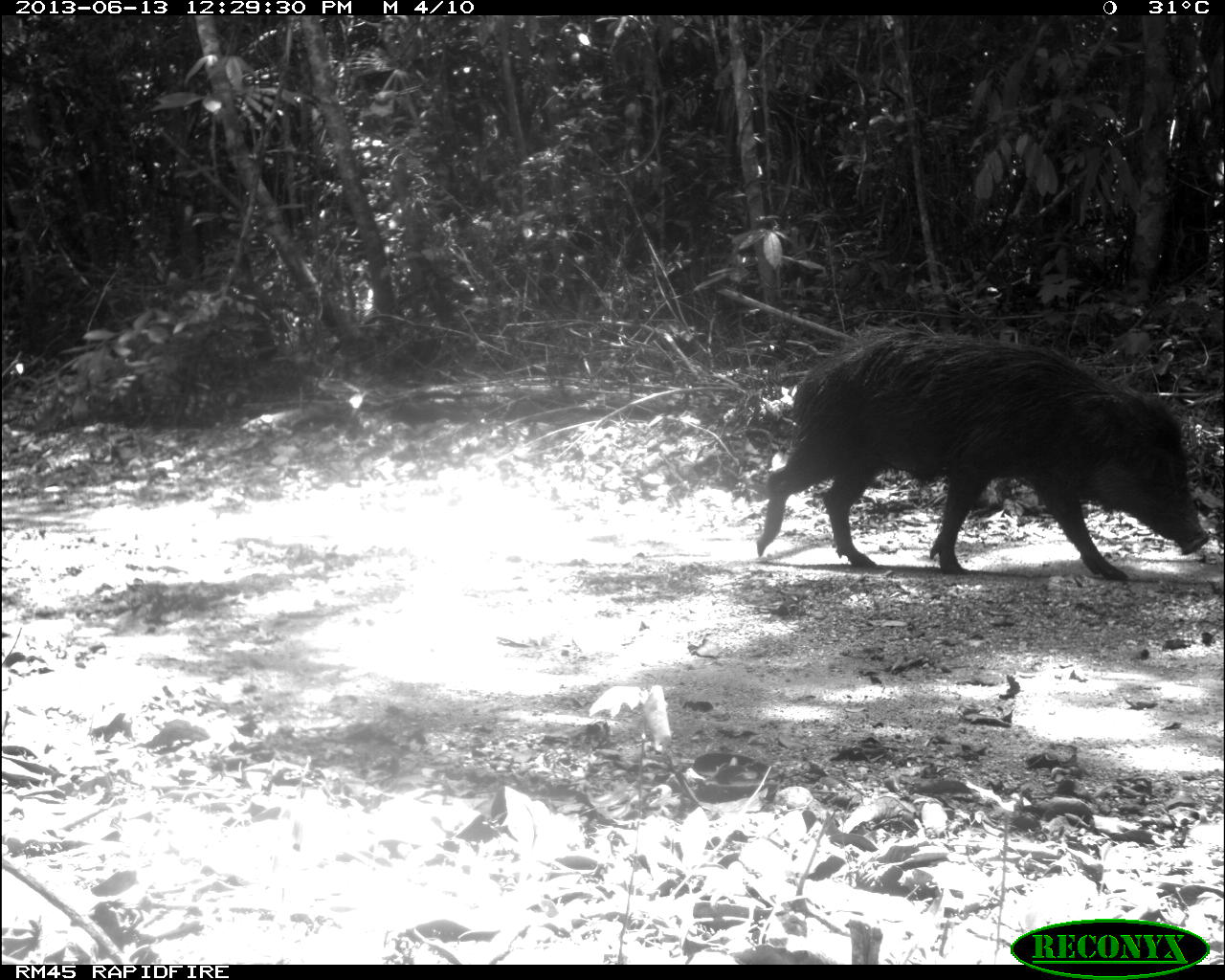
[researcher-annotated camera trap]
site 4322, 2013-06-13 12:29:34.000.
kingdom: Animalia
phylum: Chordata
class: Mammalia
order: Artiodactyla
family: Tayassuidae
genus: Tayassu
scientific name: Tayassu pecari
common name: white-lipped peccary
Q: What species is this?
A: Tayassu pecari (white-lipped peccary).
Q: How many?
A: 3.